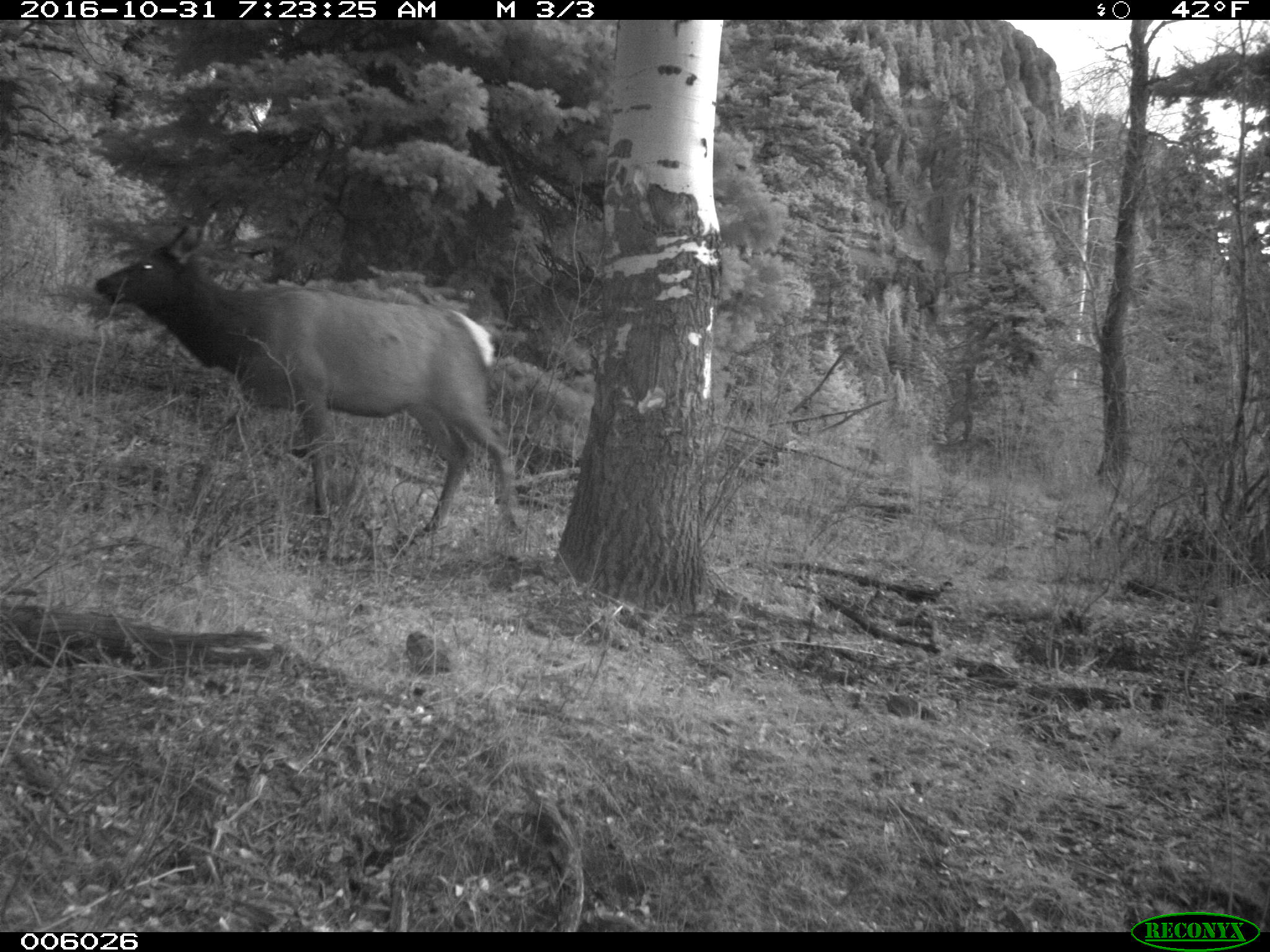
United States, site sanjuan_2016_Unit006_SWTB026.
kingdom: Animalia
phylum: Chordata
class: Mammalia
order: Artiodactyla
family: Cervidae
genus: Cervus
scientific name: Cervus elaphus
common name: red deer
Cervus elaphus (red deer).